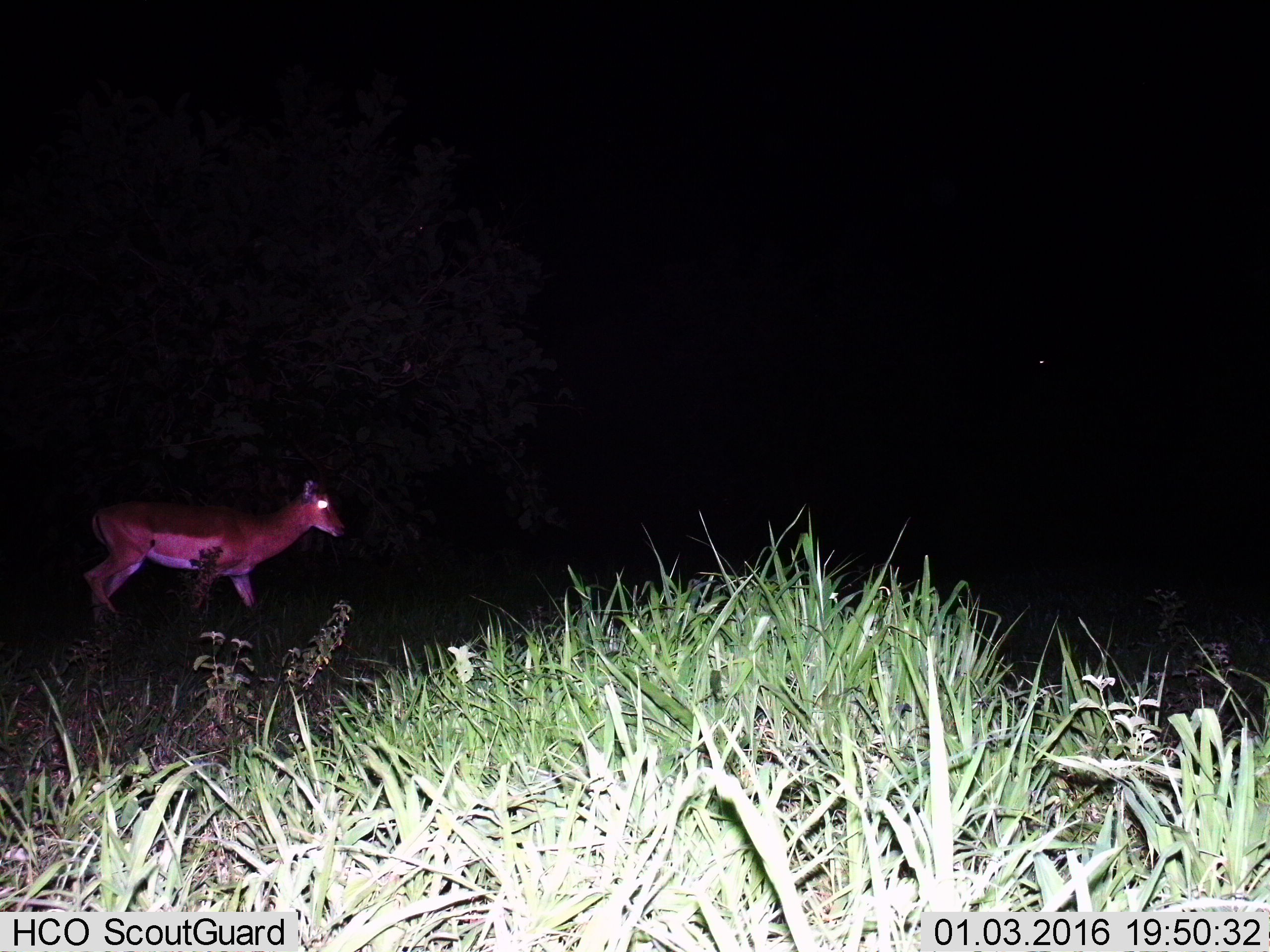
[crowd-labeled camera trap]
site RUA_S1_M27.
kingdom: Animalia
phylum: Chordata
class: Mammalia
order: Artiodactyla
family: Bovidae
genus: Aepyceros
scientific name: Aepyceros melampus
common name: impala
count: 1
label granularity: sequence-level